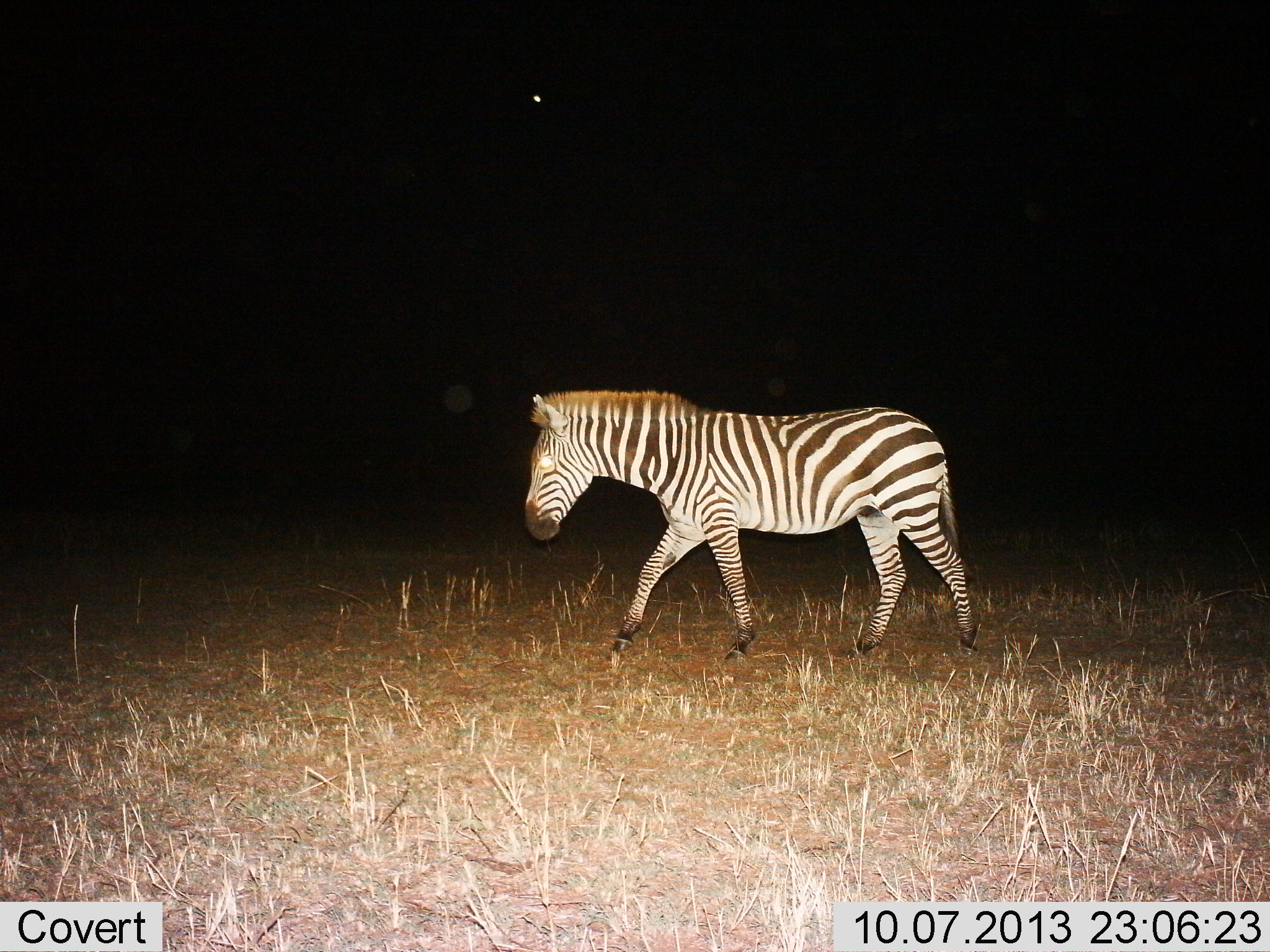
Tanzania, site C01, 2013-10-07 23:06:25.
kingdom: Animalia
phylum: Chordata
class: Mammalia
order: Perissodactyla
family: Equidae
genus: Equus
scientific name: Equus quagga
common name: plains zebra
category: zebra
Zebra (plains zebra) (Equus quagga), count 1. Behavior (volunteer vote fractions): standing 17%, resting 0%, moving 83%, interacting 0%. Young present (vote fraction): 0%. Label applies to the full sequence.